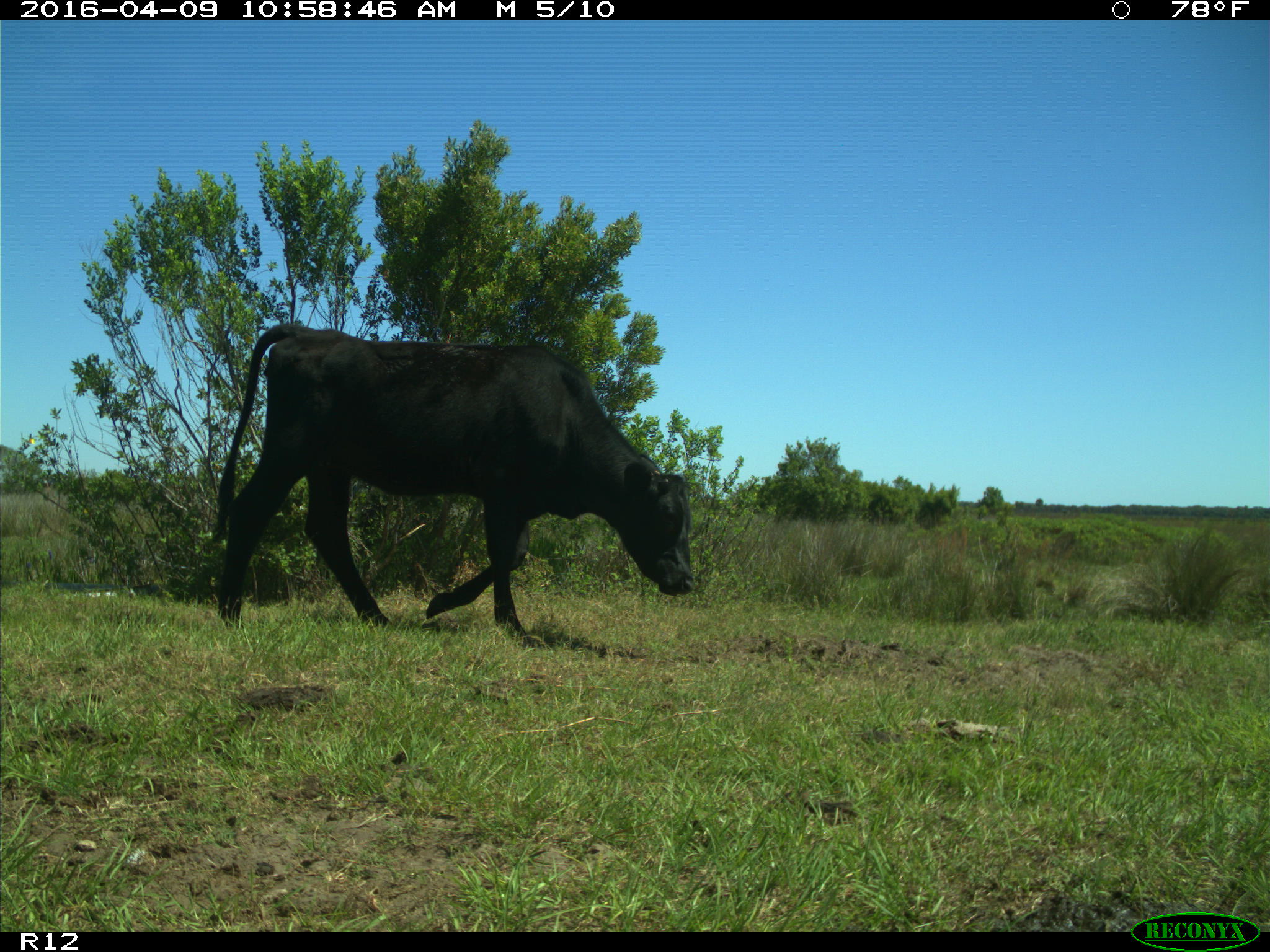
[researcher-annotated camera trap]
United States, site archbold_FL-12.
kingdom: Animalia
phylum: Chordata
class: Mammalia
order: Artiodactyla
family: Bovidae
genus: Bos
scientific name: Bos taurus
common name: domestic cow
Bos taurus (domestic cow).